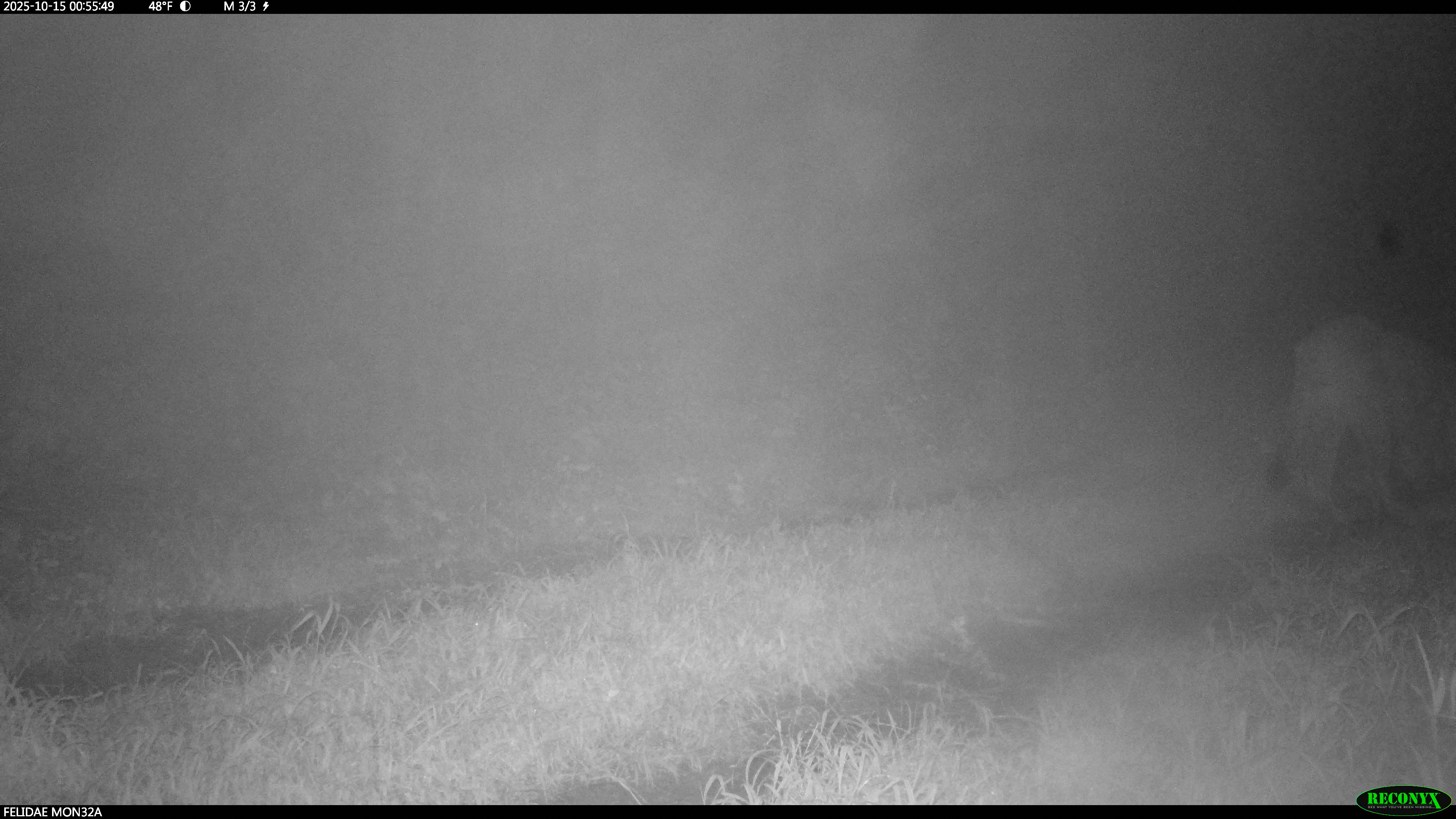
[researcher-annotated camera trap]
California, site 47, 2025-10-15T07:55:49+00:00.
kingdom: Animalia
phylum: Chordata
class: Mammalia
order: Carnivora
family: Felidae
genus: Puma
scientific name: Puma concolor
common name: puma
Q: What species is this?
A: Puma (Puma concolor).